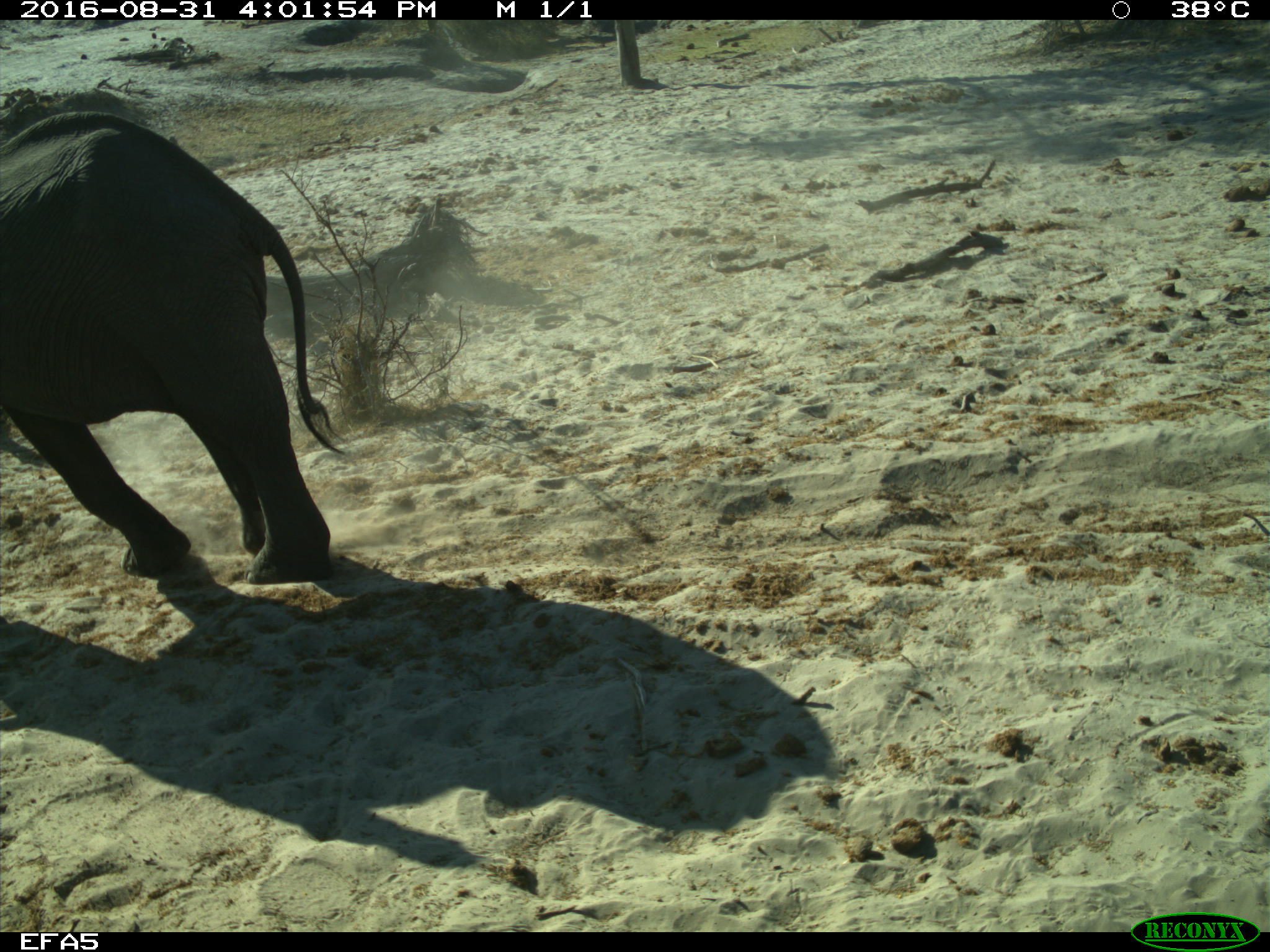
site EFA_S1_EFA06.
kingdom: Animalia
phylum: Chordata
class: Mammalia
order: Proboscidea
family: Elephantidae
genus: Loxodonta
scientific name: Loxodonta africana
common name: african bush elephant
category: elephant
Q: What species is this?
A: Elephant (african bush elephant) (Loxodonta africana).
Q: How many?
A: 1.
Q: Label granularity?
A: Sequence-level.